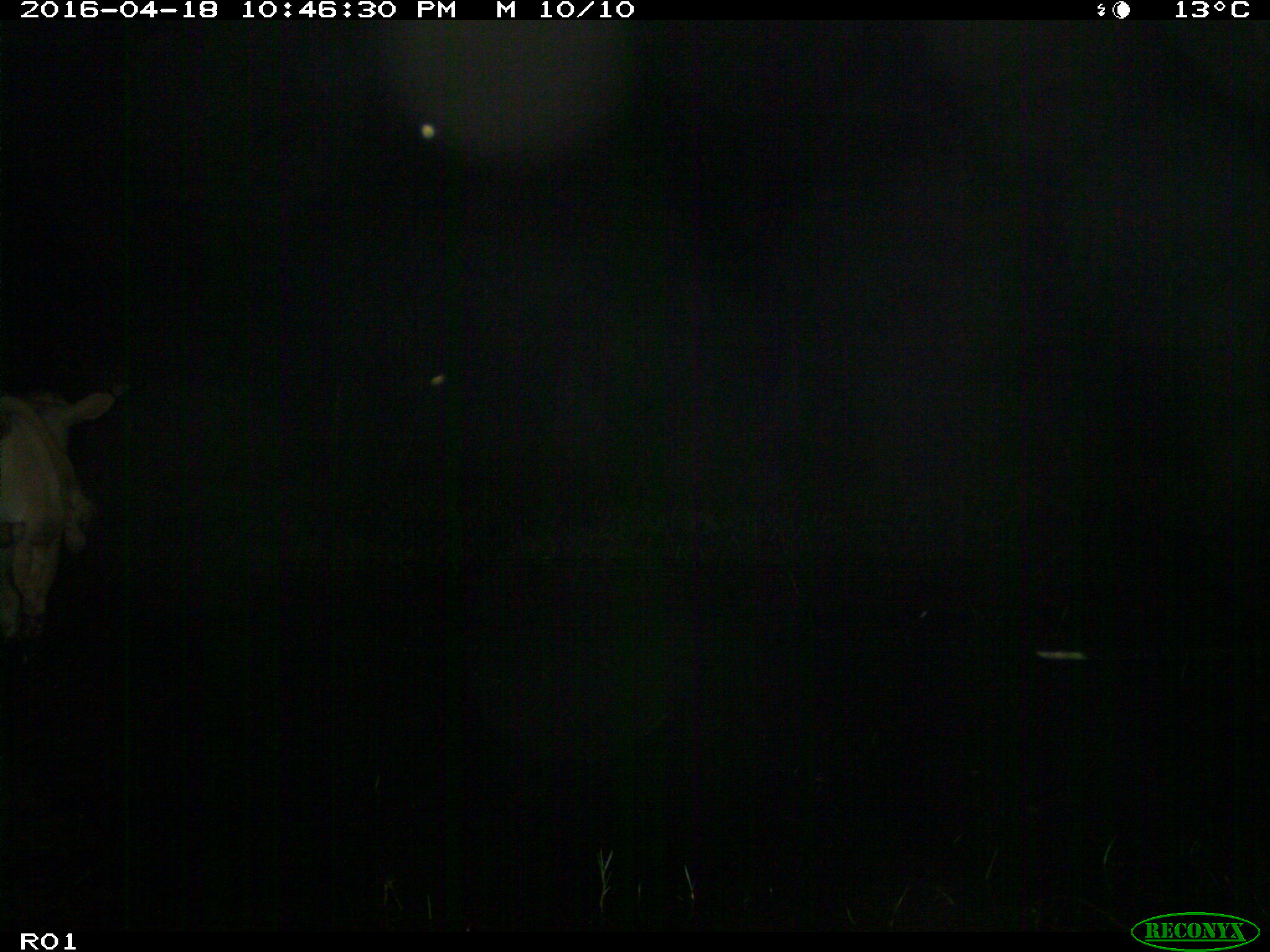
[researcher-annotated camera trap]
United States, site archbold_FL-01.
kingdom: Animalia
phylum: Chordata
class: Mammalia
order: Artiodactyla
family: Bovidae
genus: Bos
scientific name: Bos taurus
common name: domestic cow